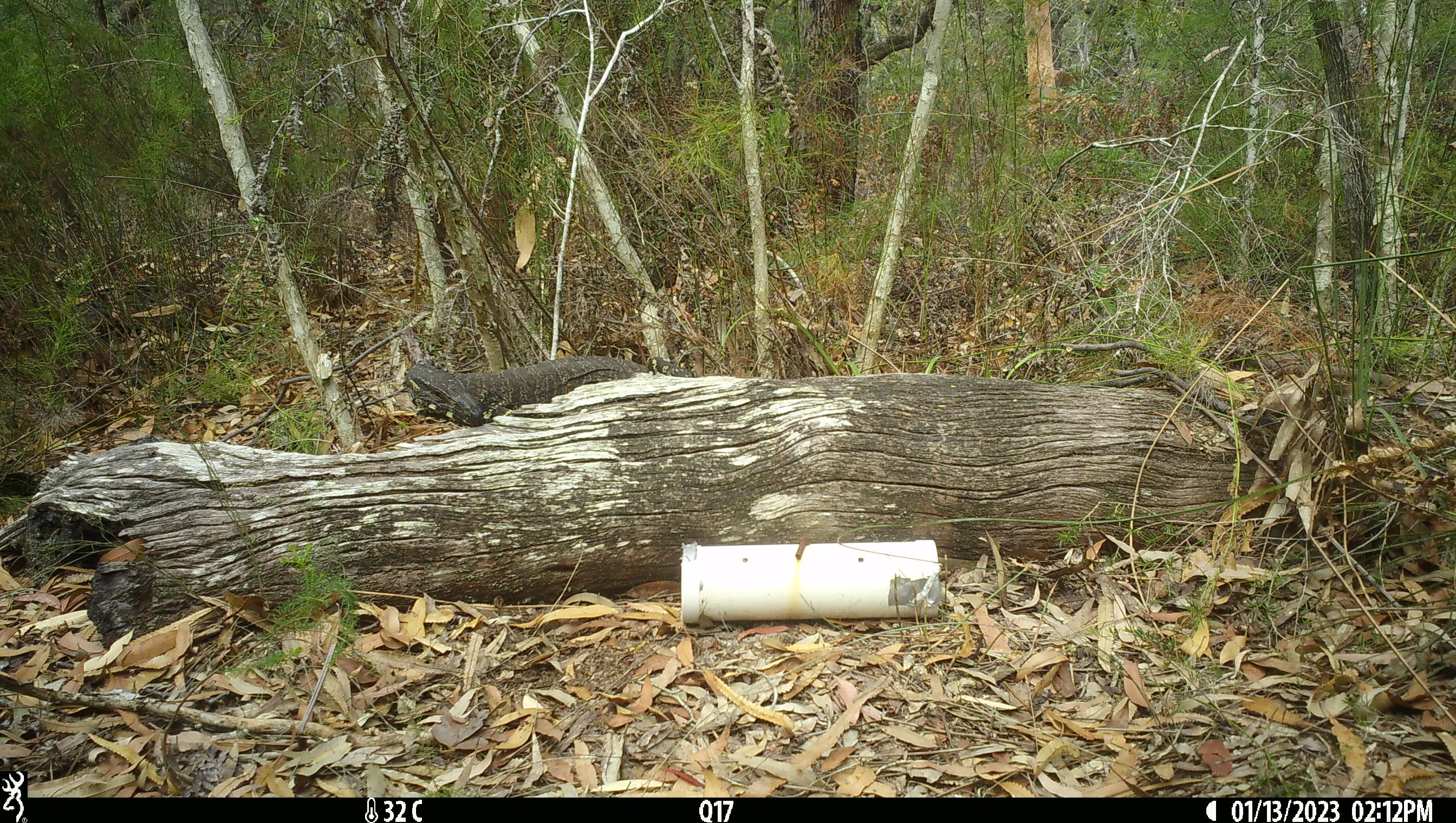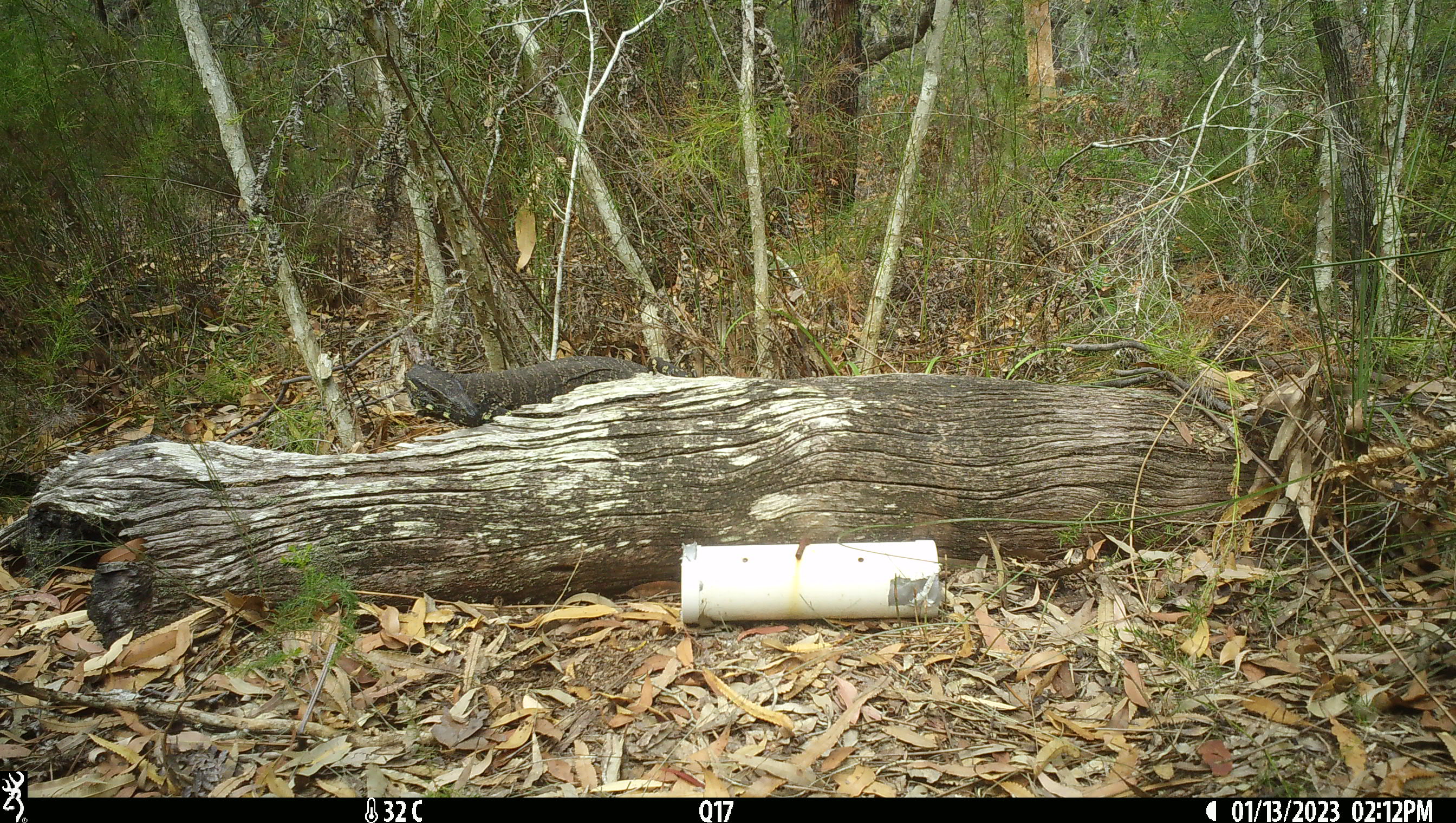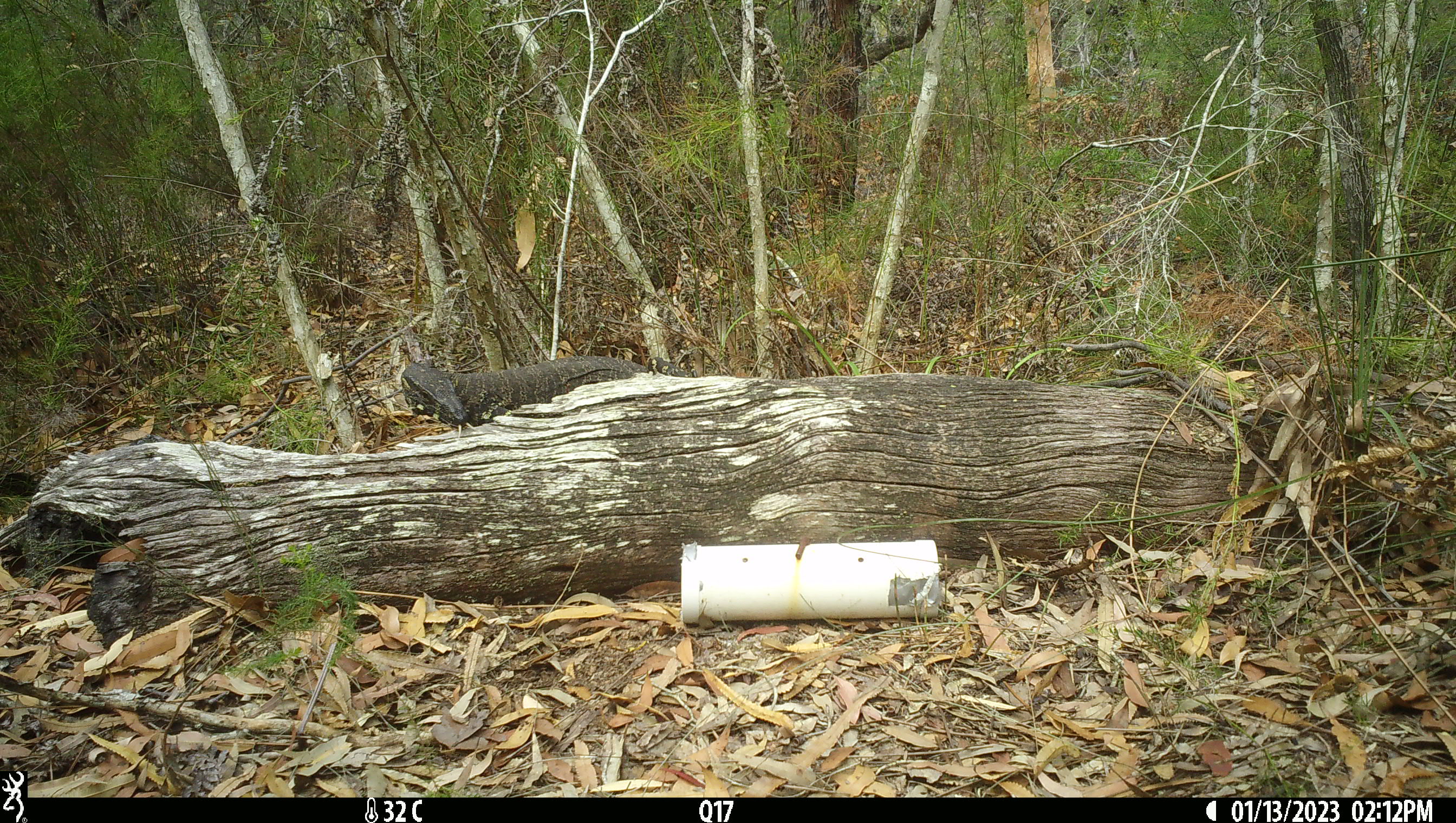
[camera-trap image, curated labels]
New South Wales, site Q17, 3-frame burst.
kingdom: Animalia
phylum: Chordata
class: Reptilia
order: Squamata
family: Varanidae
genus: Varanus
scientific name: Varanus varius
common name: lace monitor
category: goanna